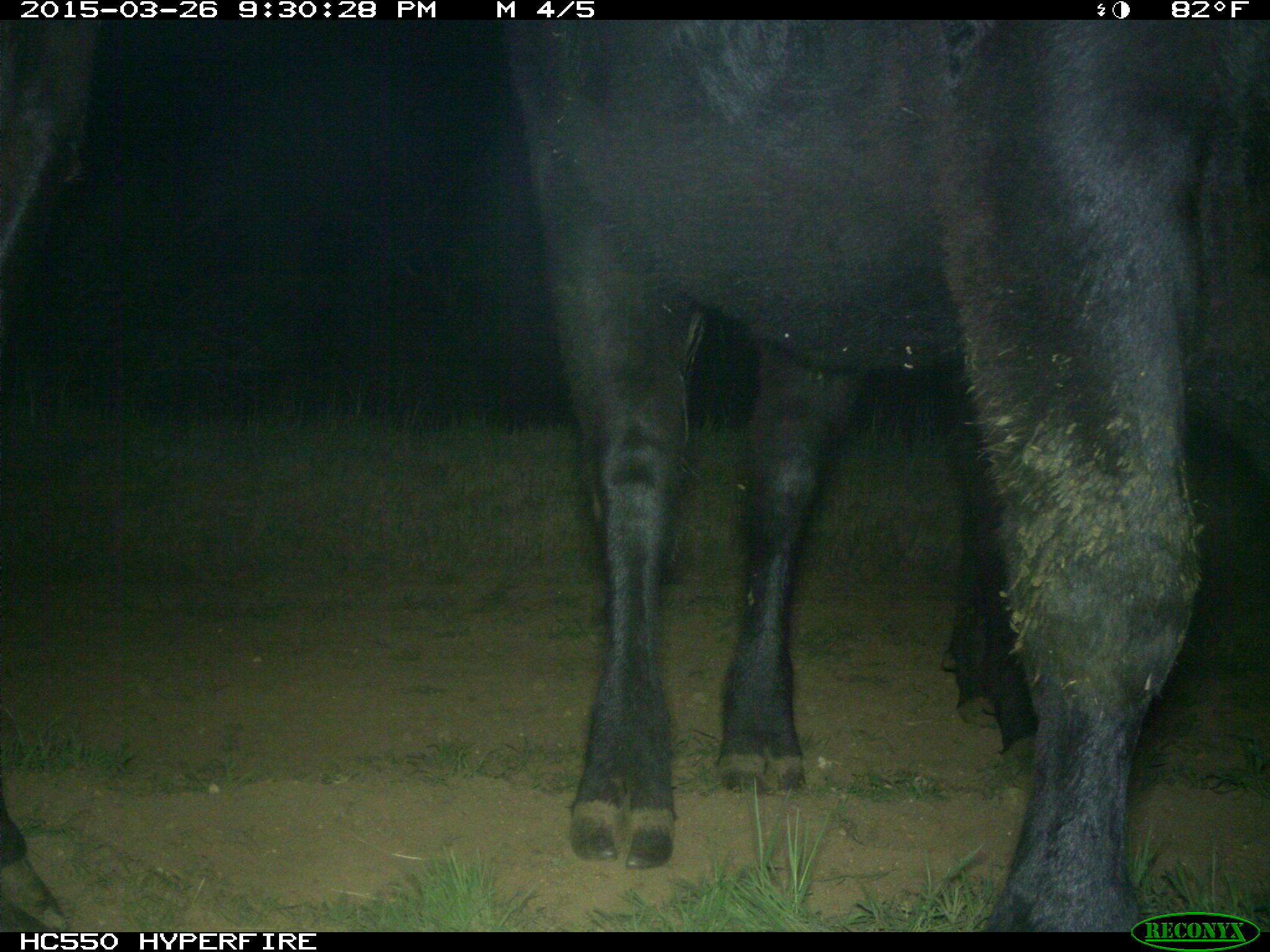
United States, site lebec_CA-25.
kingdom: Animalia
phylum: Chordata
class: Mammalia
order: Artiodactyla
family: Bovidae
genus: Bos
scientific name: Bos taurus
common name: domestic cow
Bos taurus (domestic cow).